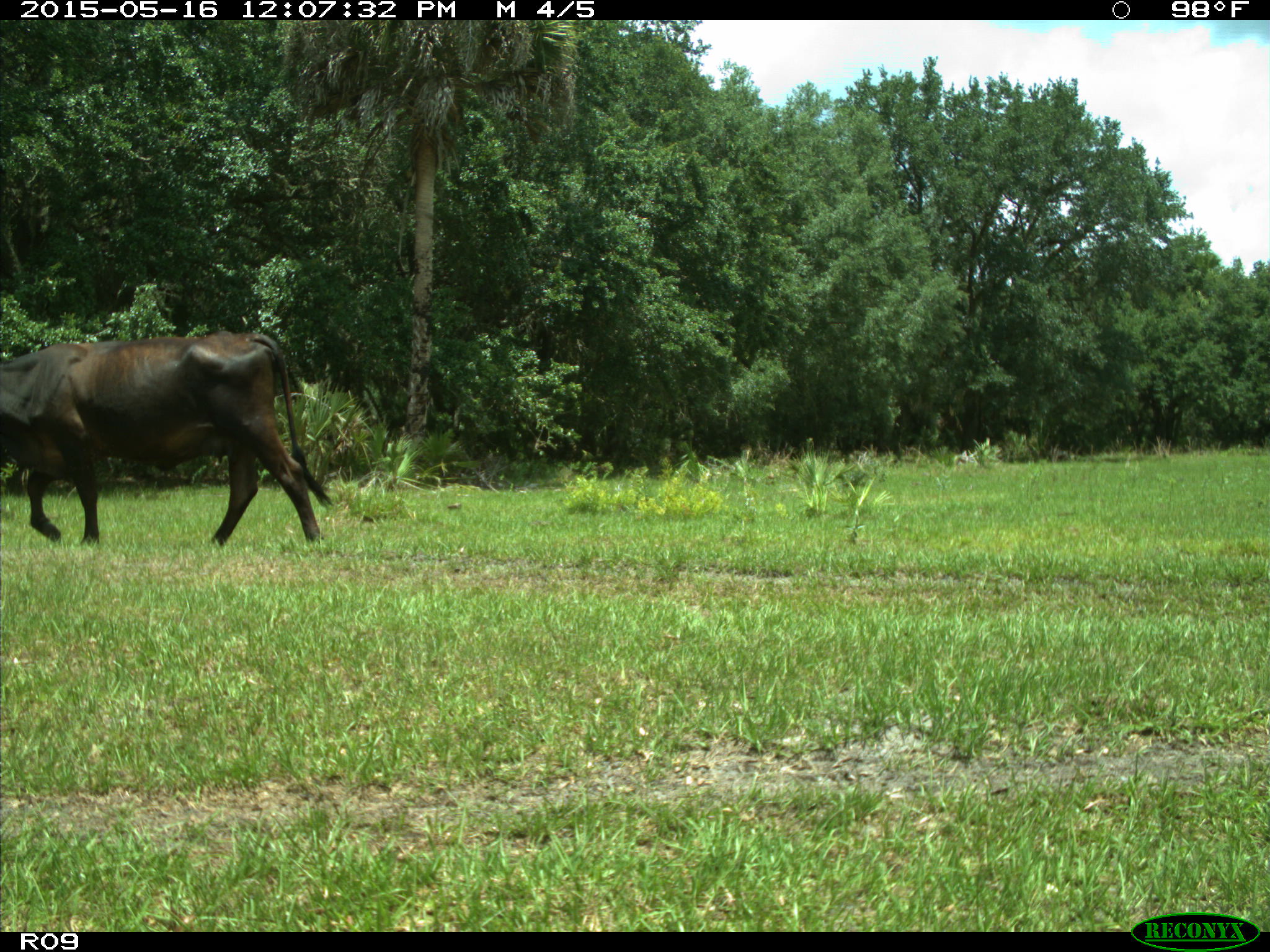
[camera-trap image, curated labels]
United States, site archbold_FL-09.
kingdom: Animalia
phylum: Chordata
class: Mammalia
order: Artiodactyla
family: Bovidae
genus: Bos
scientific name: Bos taurus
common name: domestic cow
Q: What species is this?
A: Bos taurus (domestic cow).